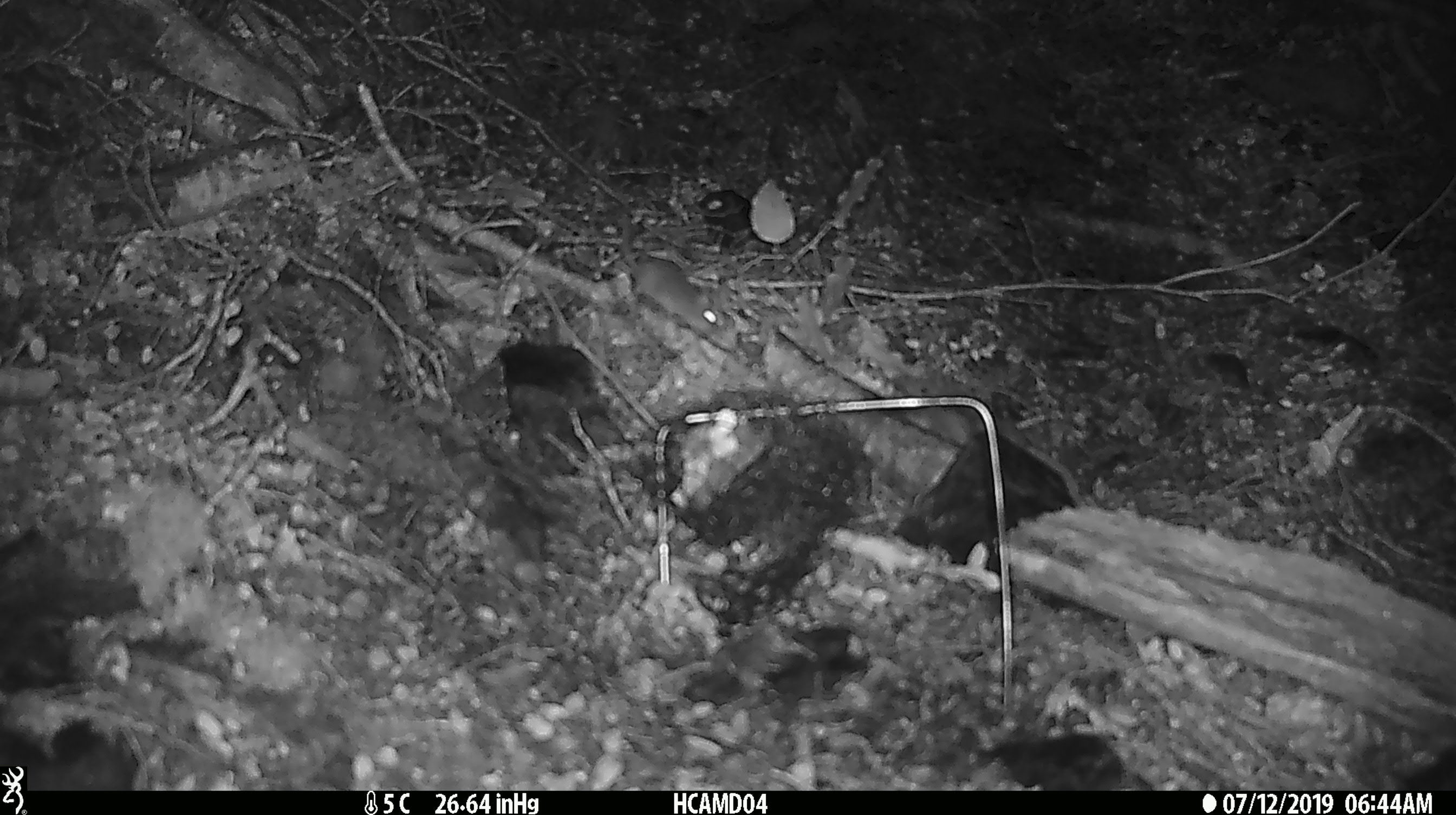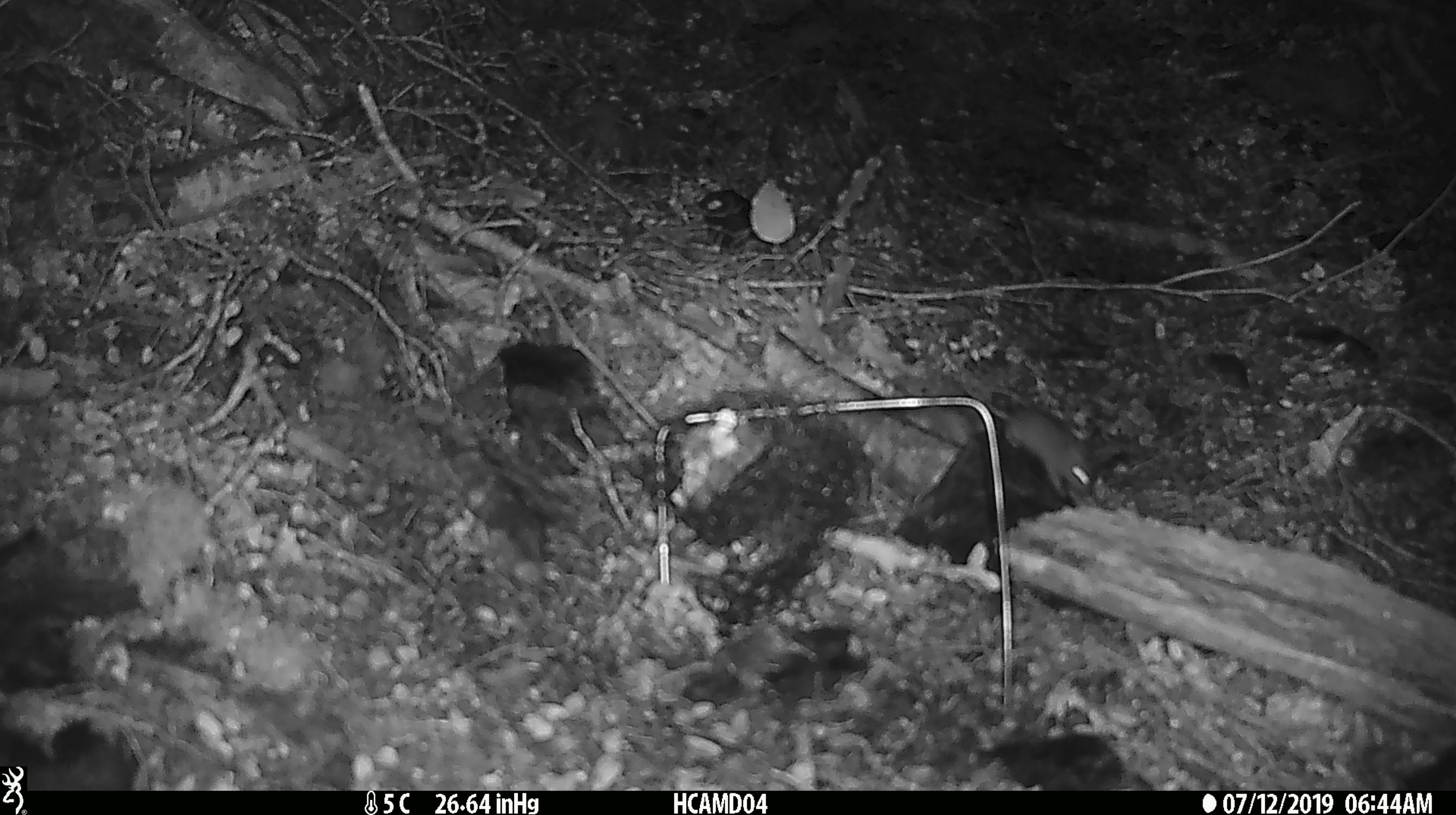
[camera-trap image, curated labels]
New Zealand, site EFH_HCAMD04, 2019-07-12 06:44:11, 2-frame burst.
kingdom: Animalia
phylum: Chordata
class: Mammalia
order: Rodentia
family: Muridae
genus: Mus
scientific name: Mus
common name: mouse